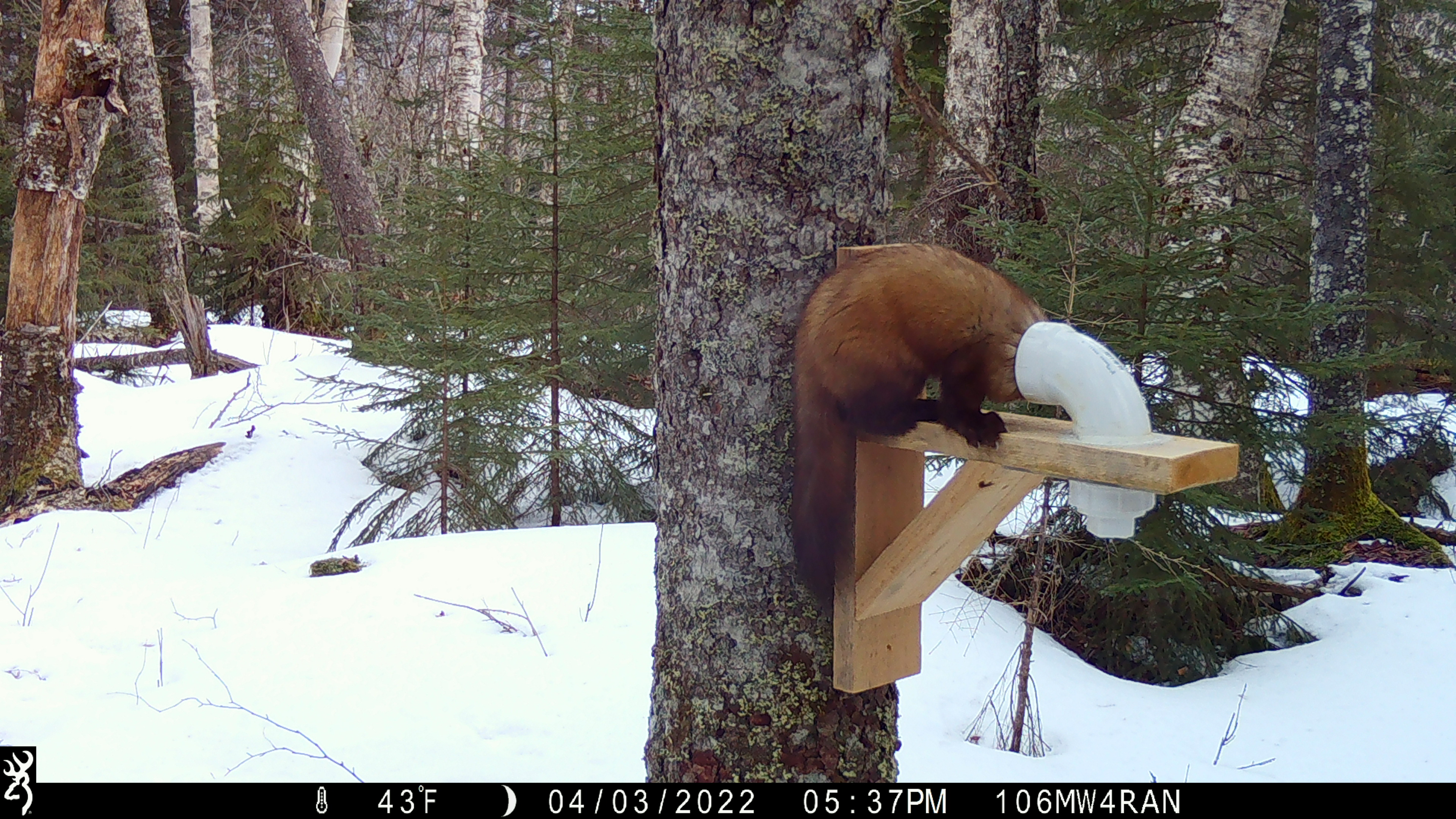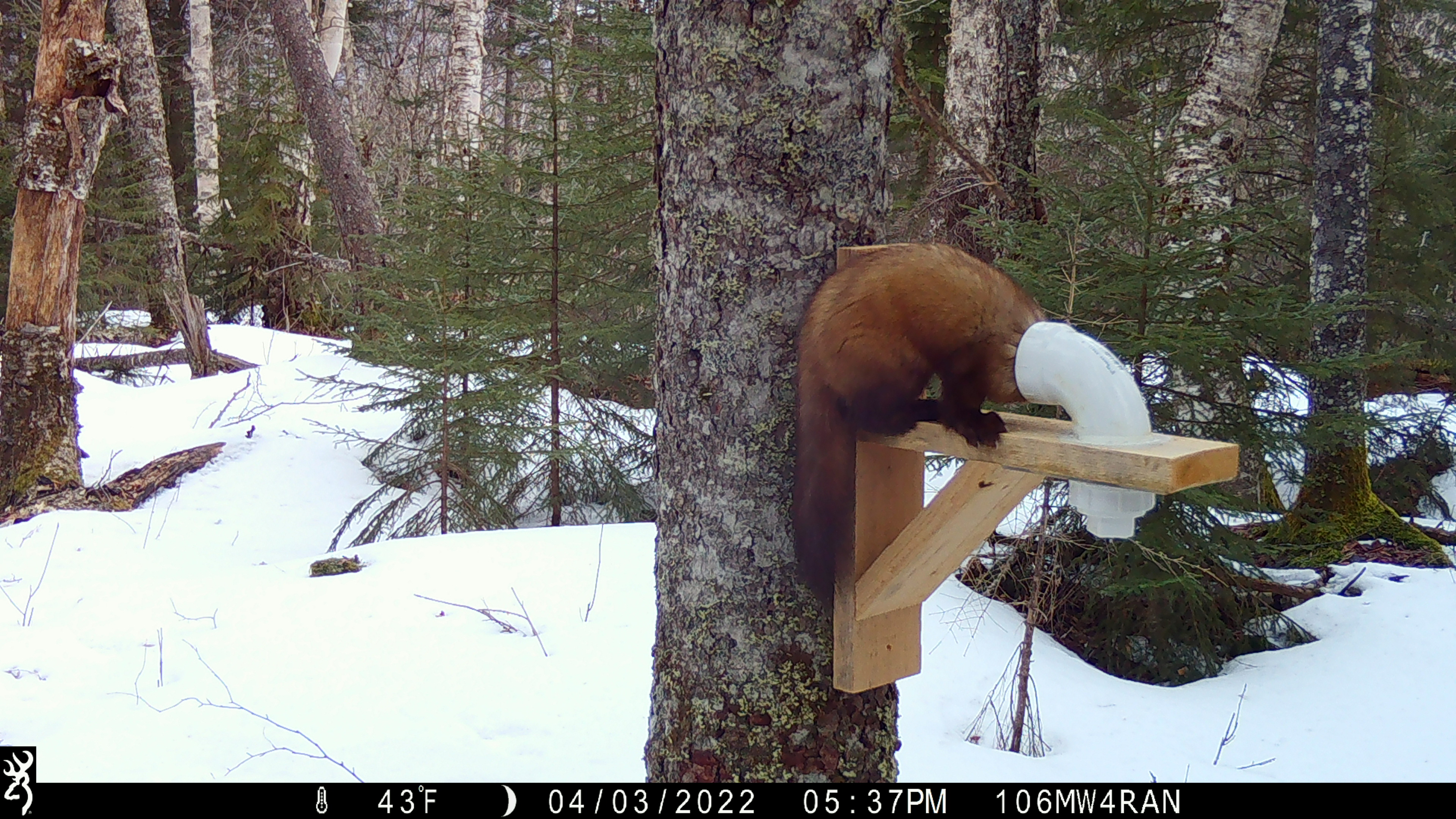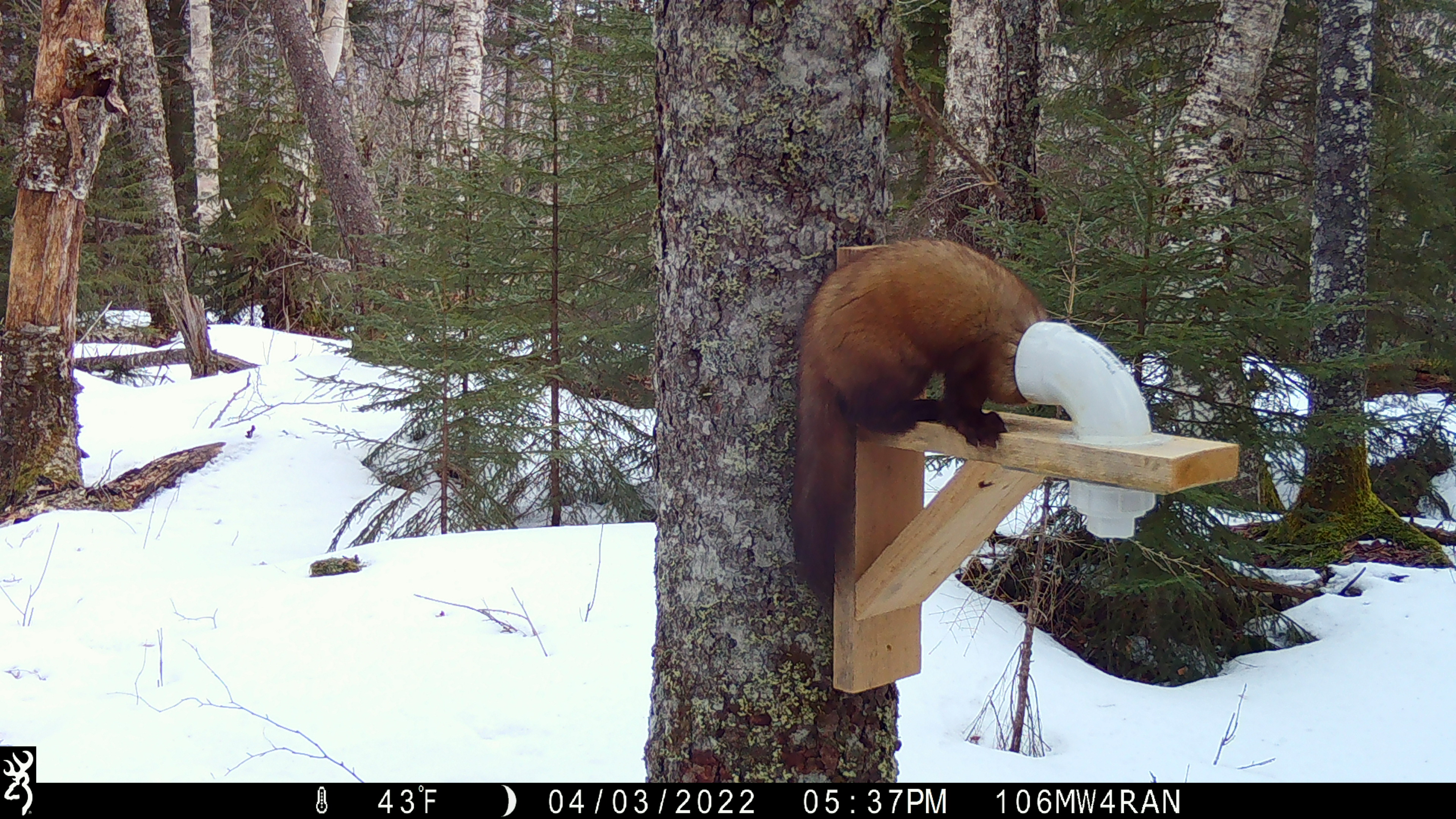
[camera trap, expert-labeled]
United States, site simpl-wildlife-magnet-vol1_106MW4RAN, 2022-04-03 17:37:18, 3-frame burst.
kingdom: Animalia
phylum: Chordata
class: Mammalia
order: Carnivora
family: Mustelidae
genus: Martes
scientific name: Martes americana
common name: american marten